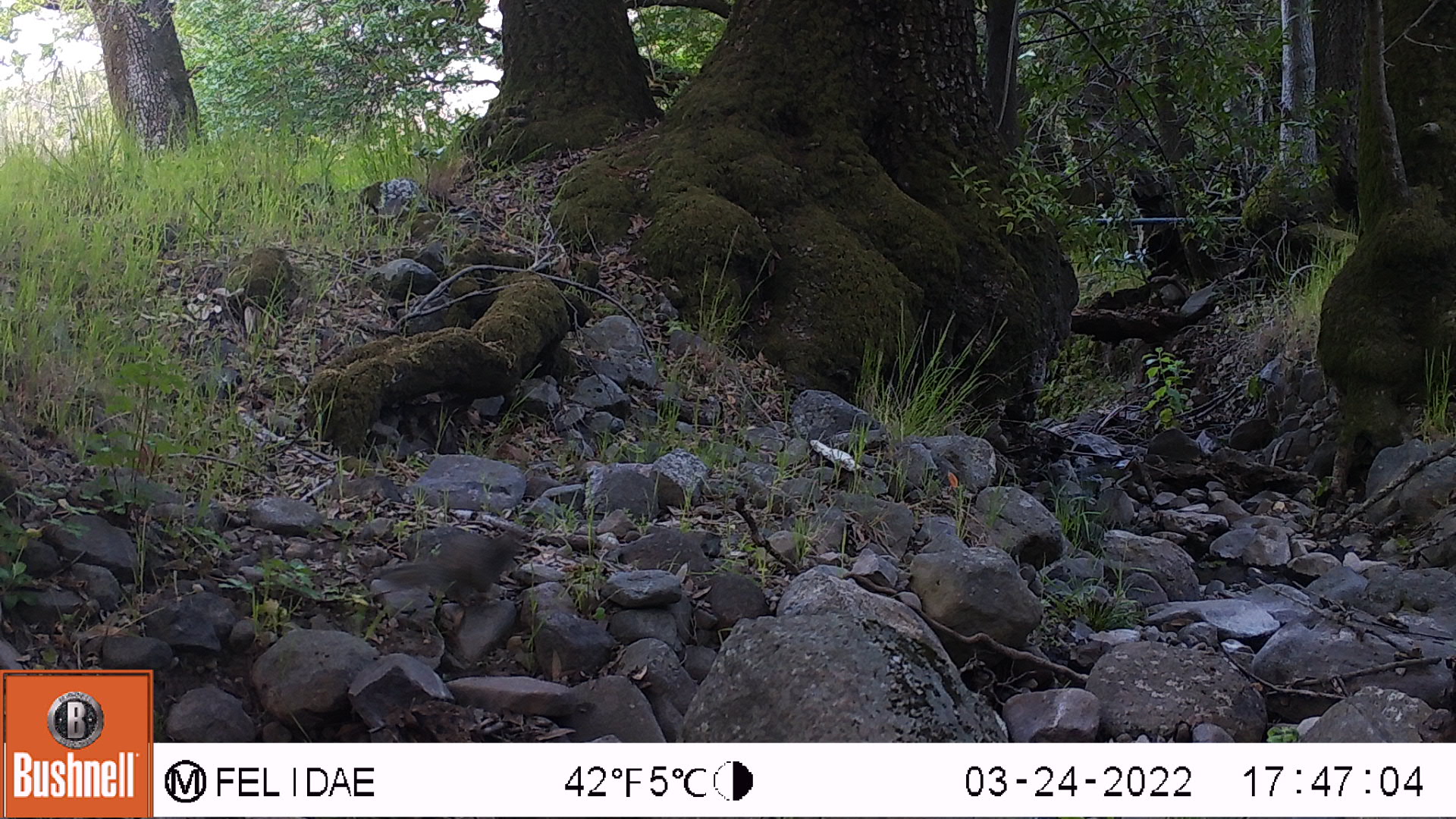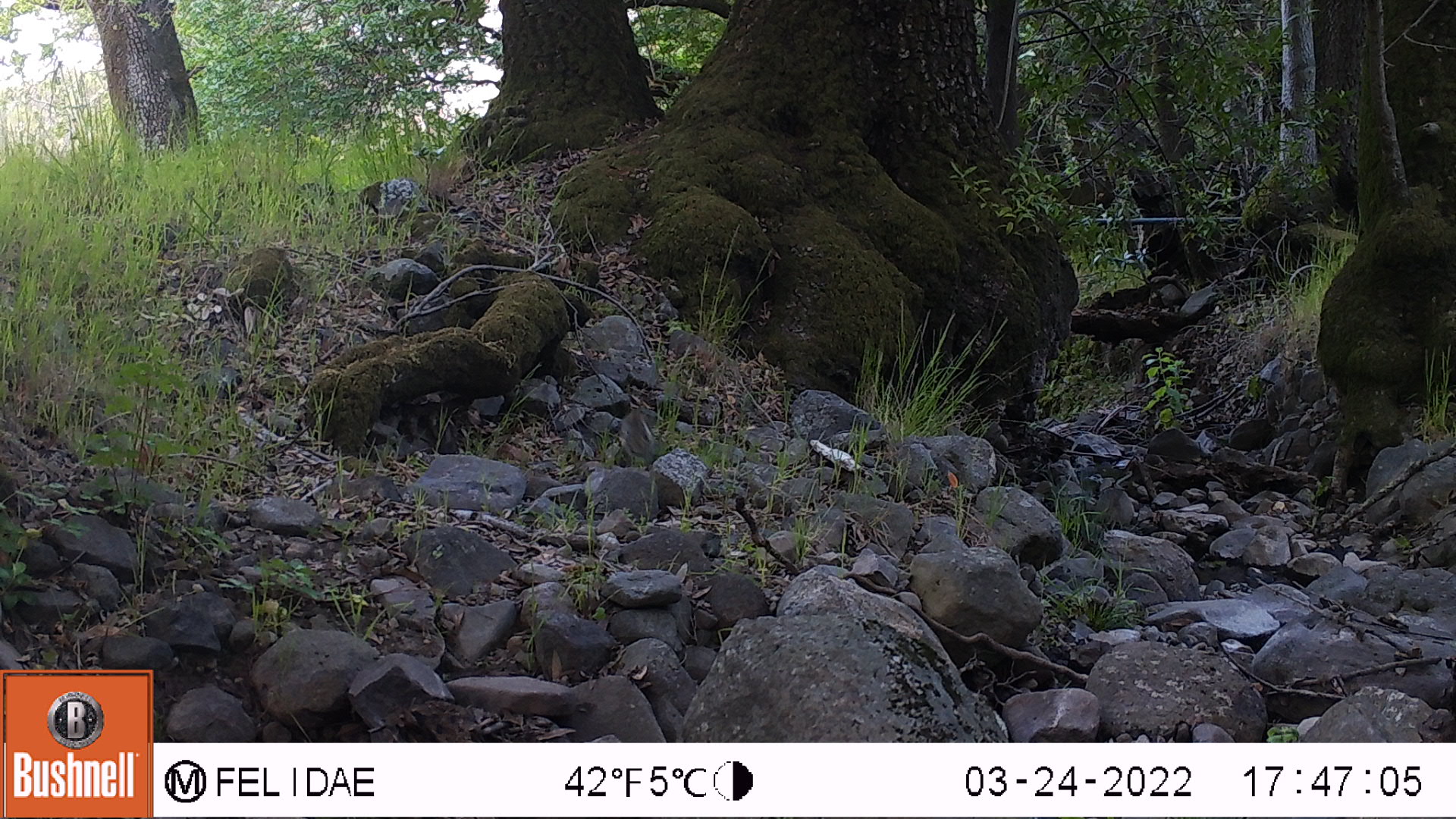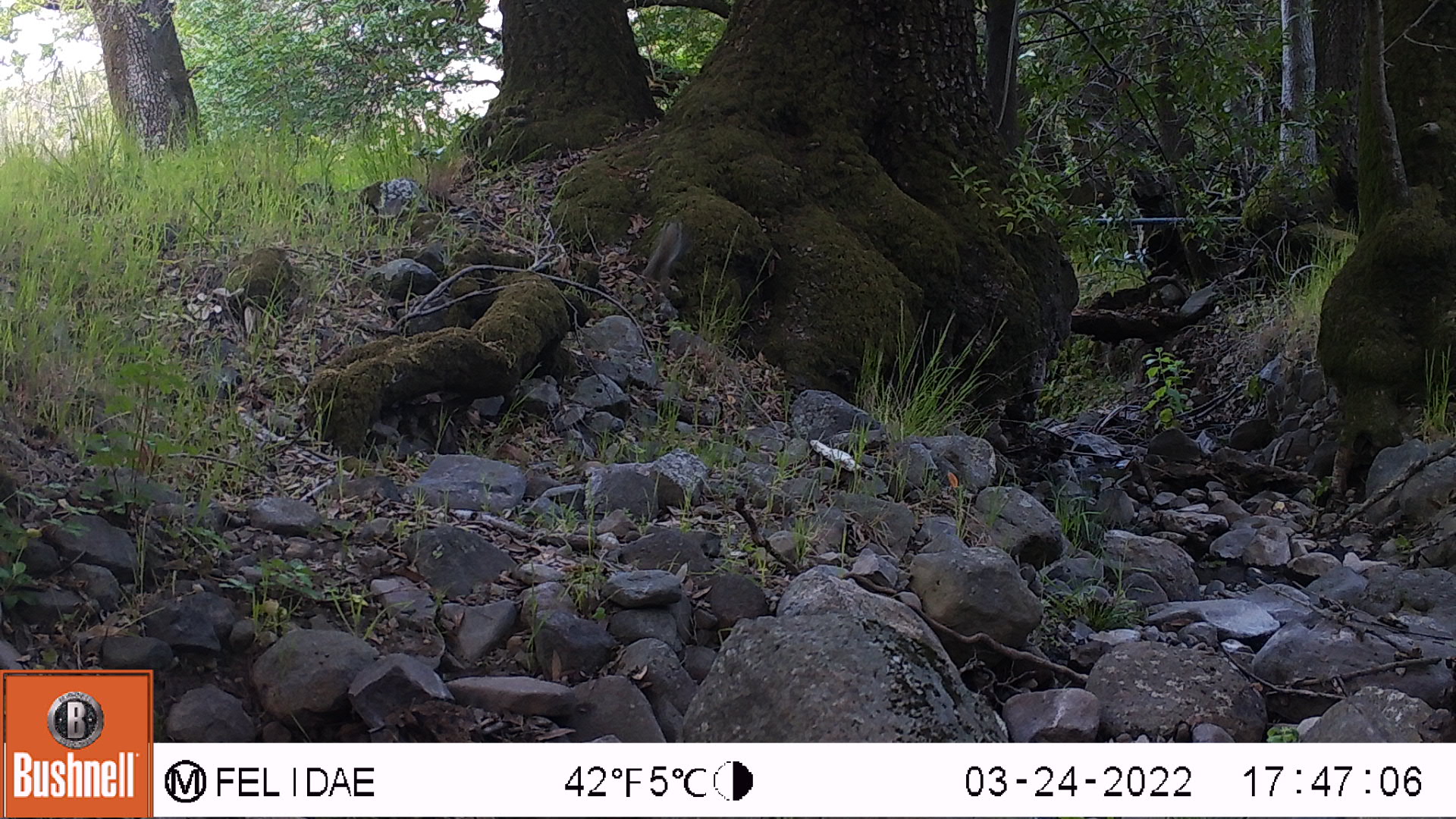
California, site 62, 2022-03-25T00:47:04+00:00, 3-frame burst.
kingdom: Animalia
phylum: Chordata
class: Mammalia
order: Rodentia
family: Sciuridae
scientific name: Sciuridae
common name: squirrel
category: unknown squirrel